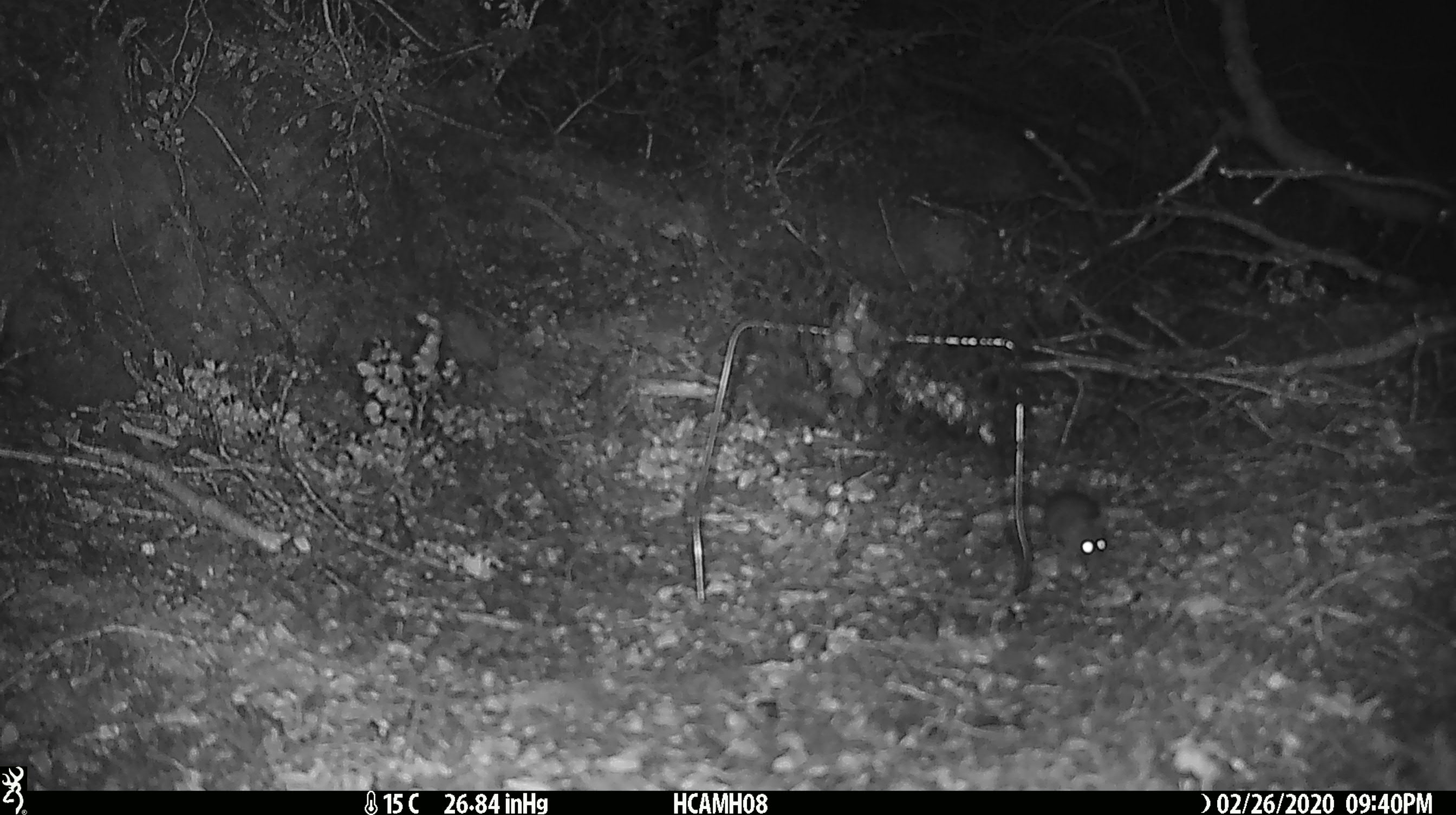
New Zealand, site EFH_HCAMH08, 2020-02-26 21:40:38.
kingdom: Animalia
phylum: Chordata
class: Mammalia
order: Rodentia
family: Muridae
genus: Mus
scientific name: Mus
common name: mouse